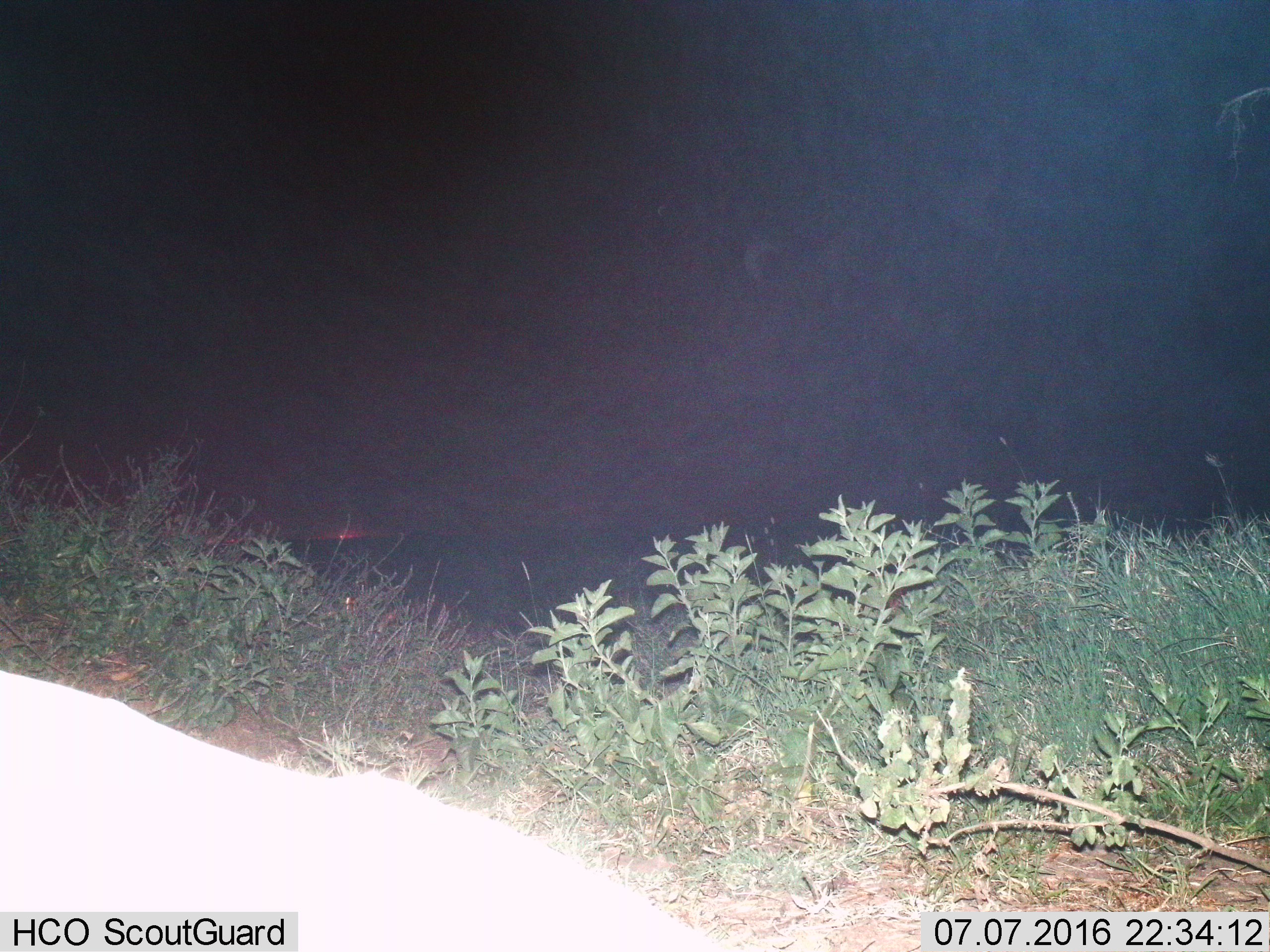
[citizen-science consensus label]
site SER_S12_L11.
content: unidentified animal